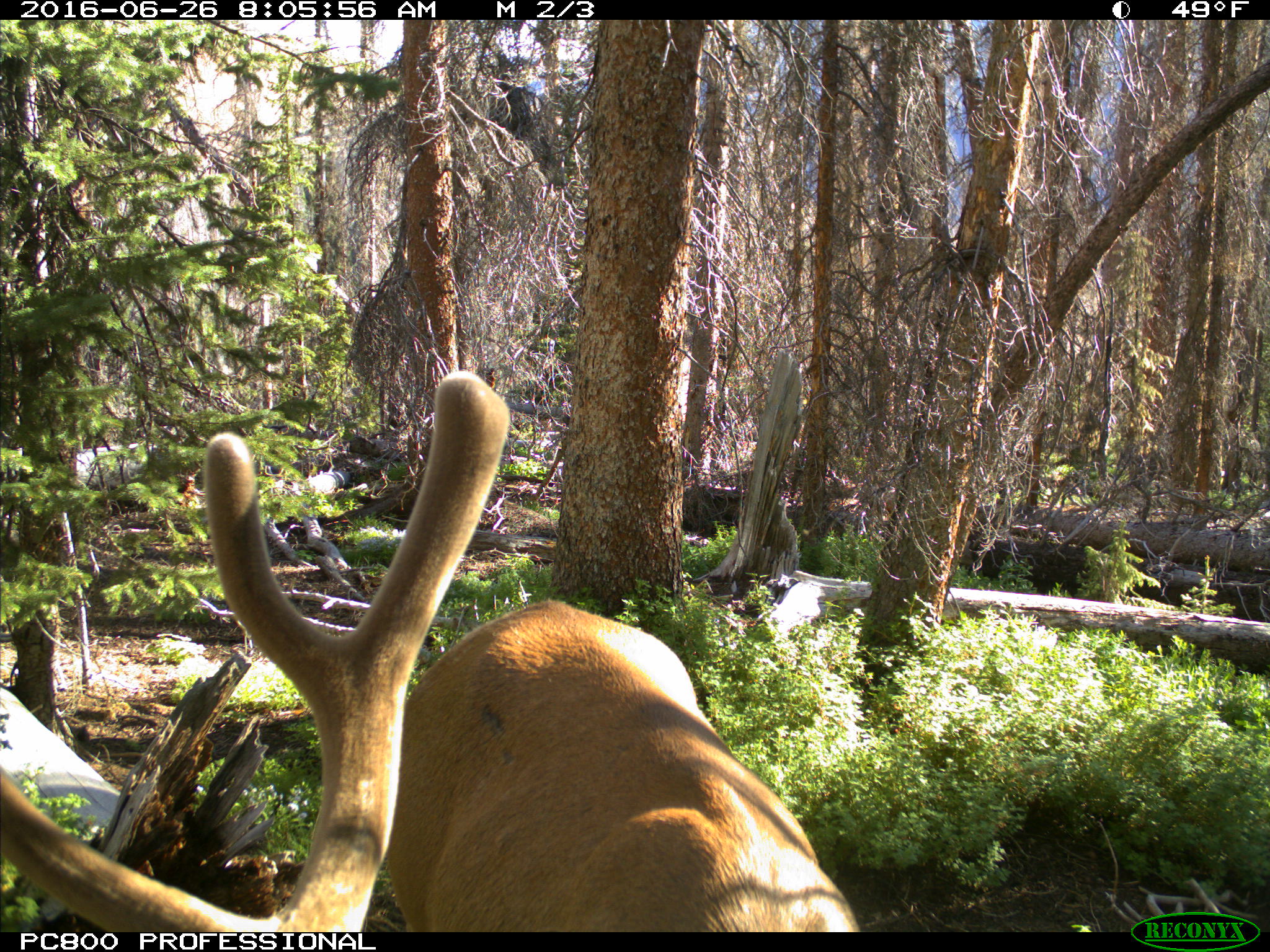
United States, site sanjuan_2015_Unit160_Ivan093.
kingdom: Animalia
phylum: Chordata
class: Mammalia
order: Artiodactyla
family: Cervidae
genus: Cervus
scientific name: Cervus elaphus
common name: red deer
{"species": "Cervus elaphus (red deer)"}